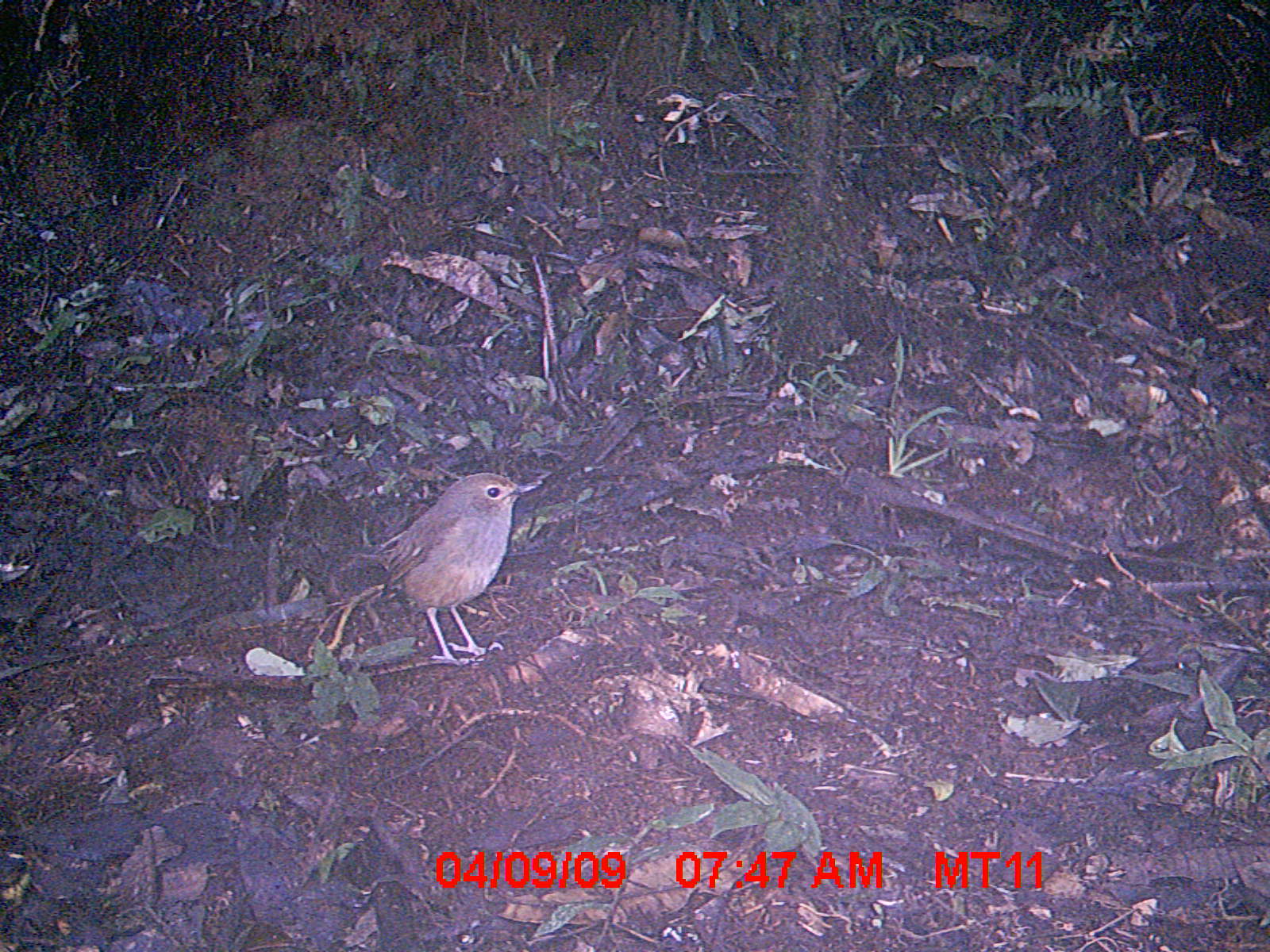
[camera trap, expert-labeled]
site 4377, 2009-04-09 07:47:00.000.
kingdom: Animalia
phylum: Chordata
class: Aves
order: Passeriformes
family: Muscicapidae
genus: Copsychus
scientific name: Copsychus albospecularis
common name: madagascar magpie-robin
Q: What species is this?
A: Copsychus albospecularis (madagascar magpie-robin).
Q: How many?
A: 1.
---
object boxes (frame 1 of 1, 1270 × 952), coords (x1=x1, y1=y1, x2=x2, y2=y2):
copsychus albospecularis: (x1=331, y1=470, x2=539, y2=661)